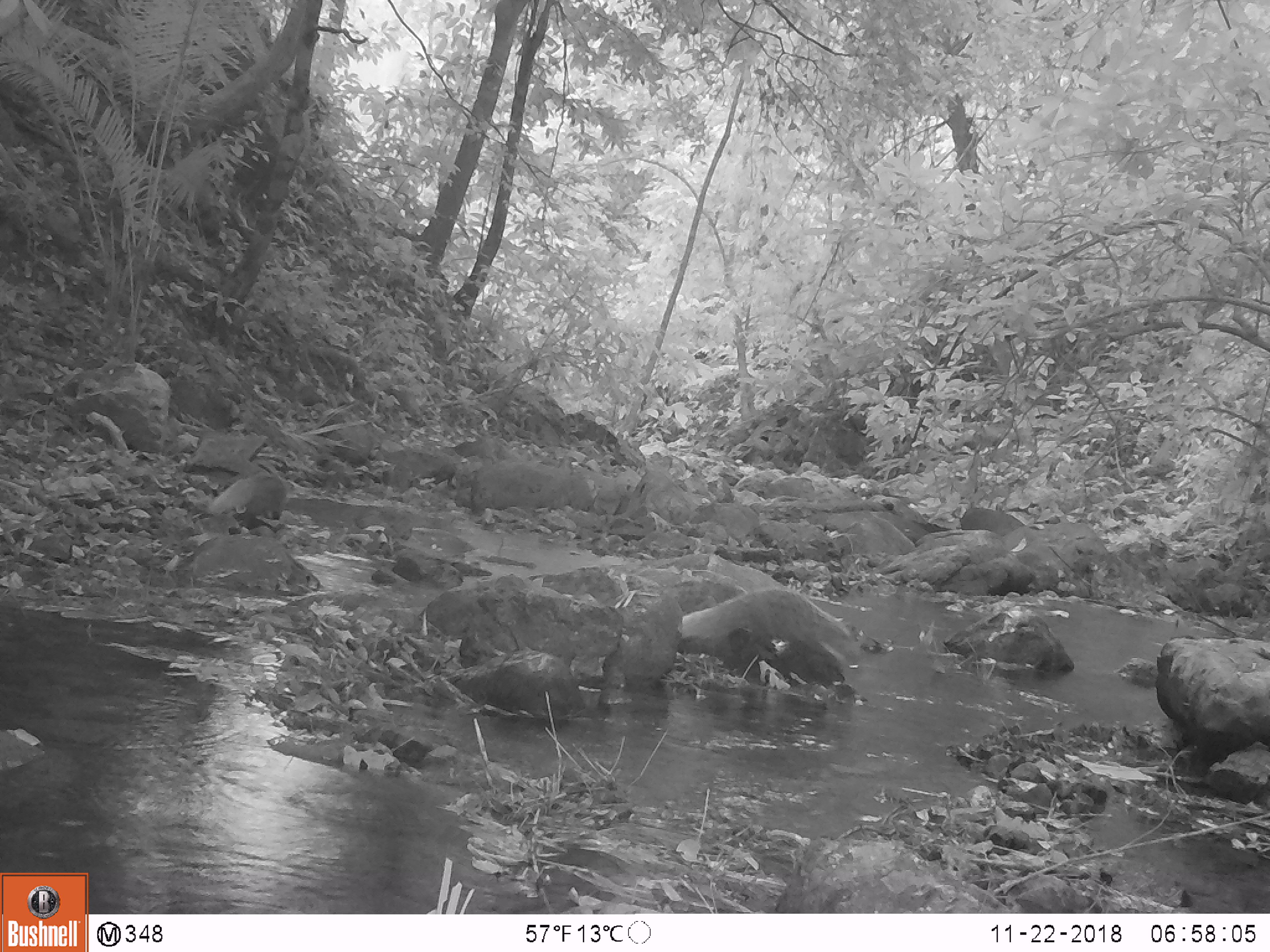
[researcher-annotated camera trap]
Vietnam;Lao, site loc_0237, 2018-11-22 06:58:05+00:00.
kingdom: Animalia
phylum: Chordata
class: Mammalia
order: Carnivora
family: Herpestidae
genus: Urva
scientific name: Urva urva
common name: crab-eating mongoose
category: crab eating mongoose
Crab eating mongoose (crab-eating mongoose) (Urva urva). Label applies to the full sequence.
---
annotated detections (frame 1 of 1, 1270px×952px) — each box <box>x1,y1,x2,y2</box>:
crab eating mongoose: <box>677,585,864,668</box>